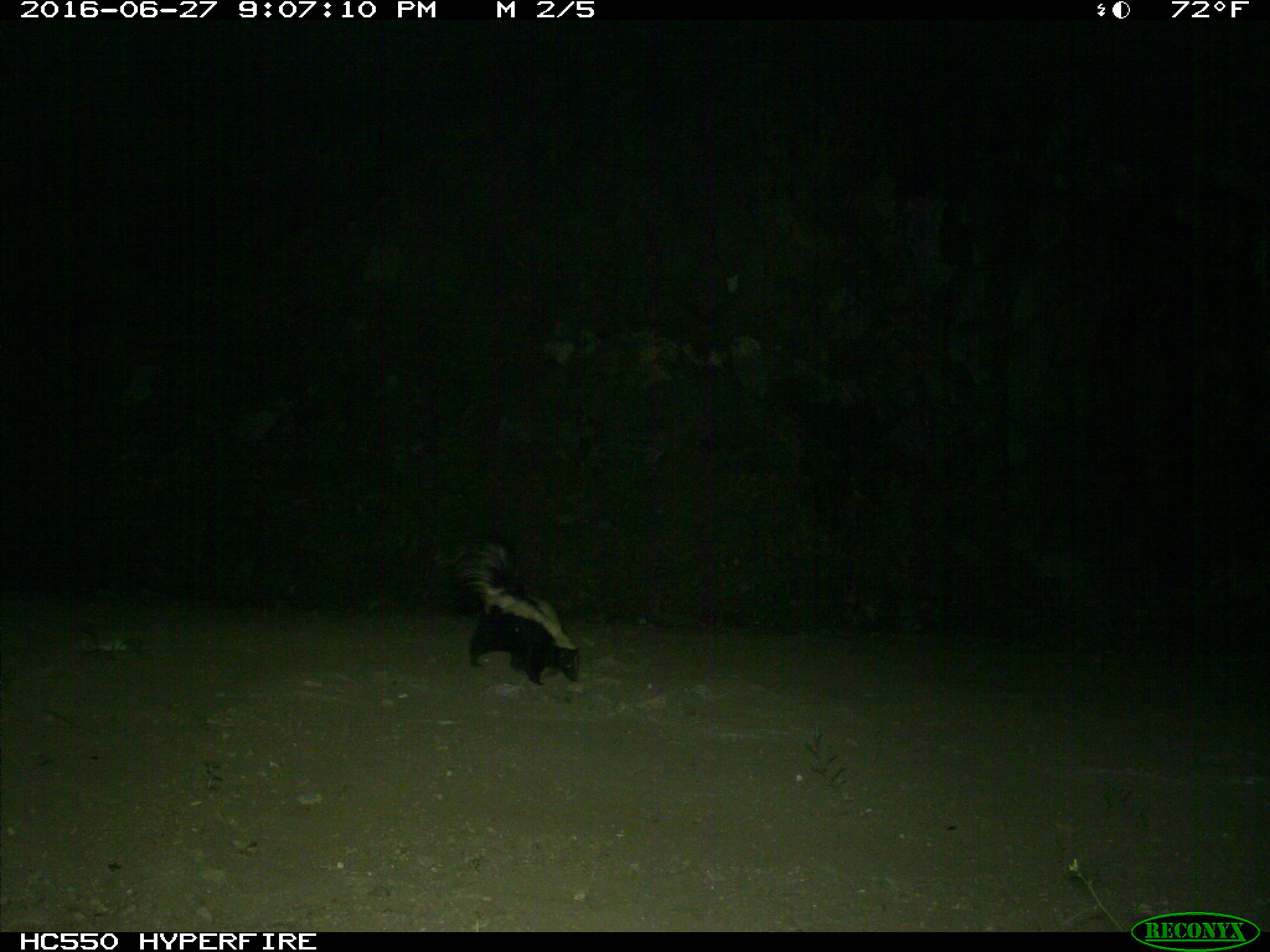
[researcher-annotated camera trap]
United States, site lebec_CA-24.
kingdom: Animalia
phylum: Chordata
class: Mammalia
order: Carnivora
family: Mephitidae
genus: Mephitis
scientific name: Mephitis mephitis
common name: striped skunk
Mephitis mephitis (striped skunk).